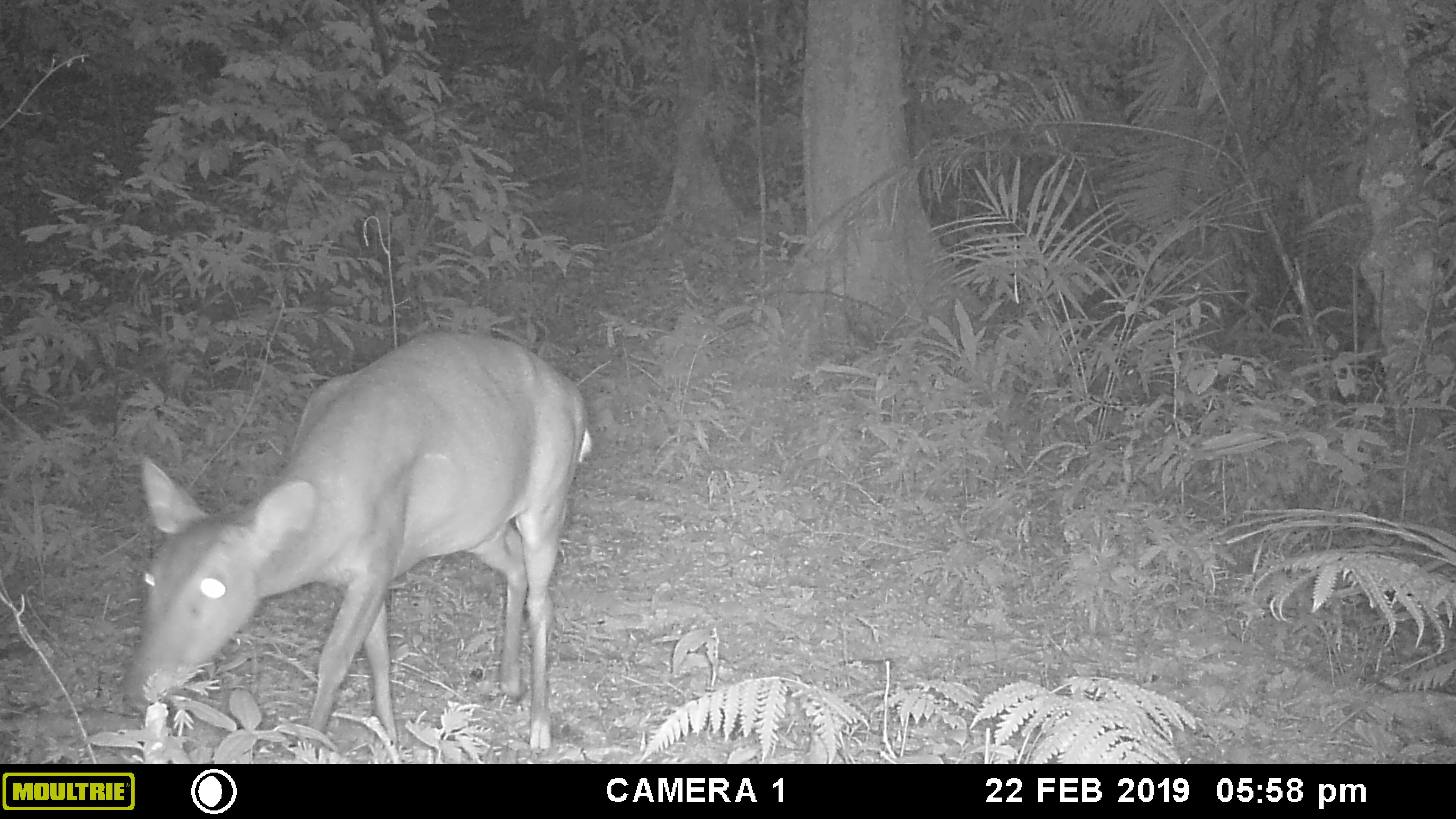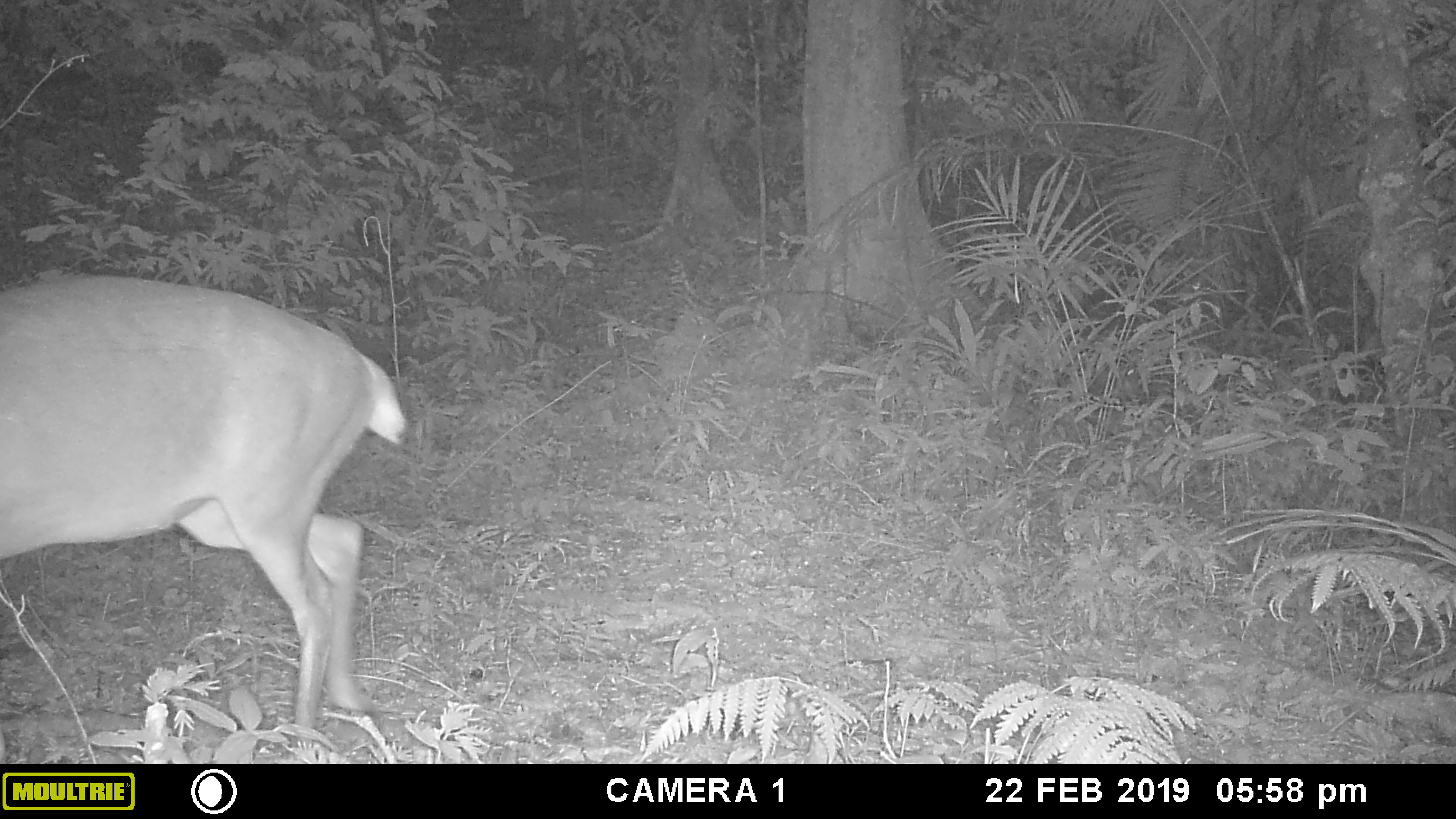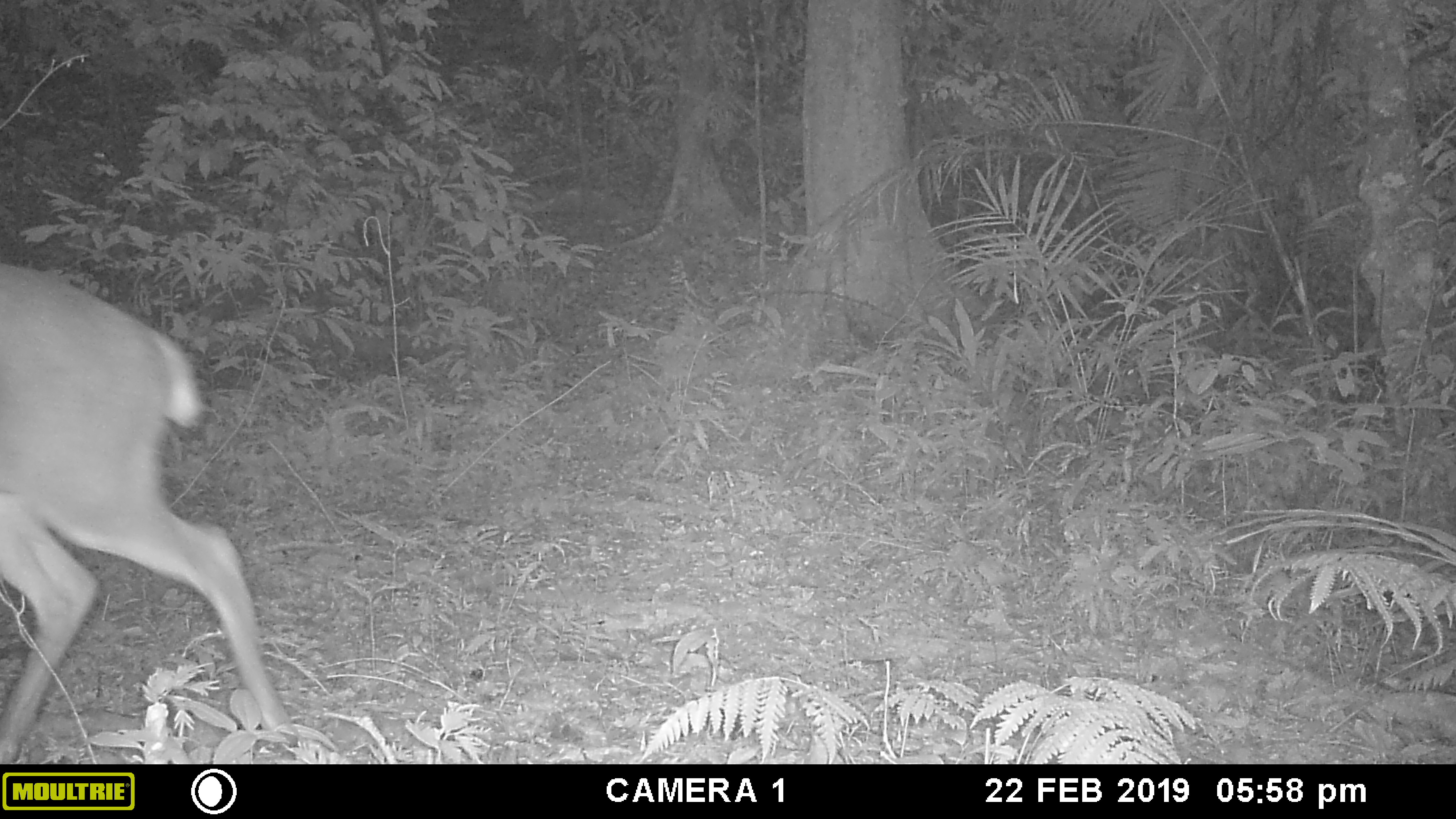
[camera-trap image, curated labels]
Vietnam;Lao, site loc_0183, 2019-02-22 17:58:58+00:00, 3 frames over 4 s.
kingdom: Animalia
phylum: Chordata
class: Mammalia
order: Artiodactyla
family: Cervidae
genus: Muntiacus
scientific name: Muntiacus vuquangensis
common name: large-antlered muntjac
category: large antlered muntjac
Large antlered muntjac (large-antlered muntjac) (Muntiacus vuquangensis). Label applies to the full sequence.